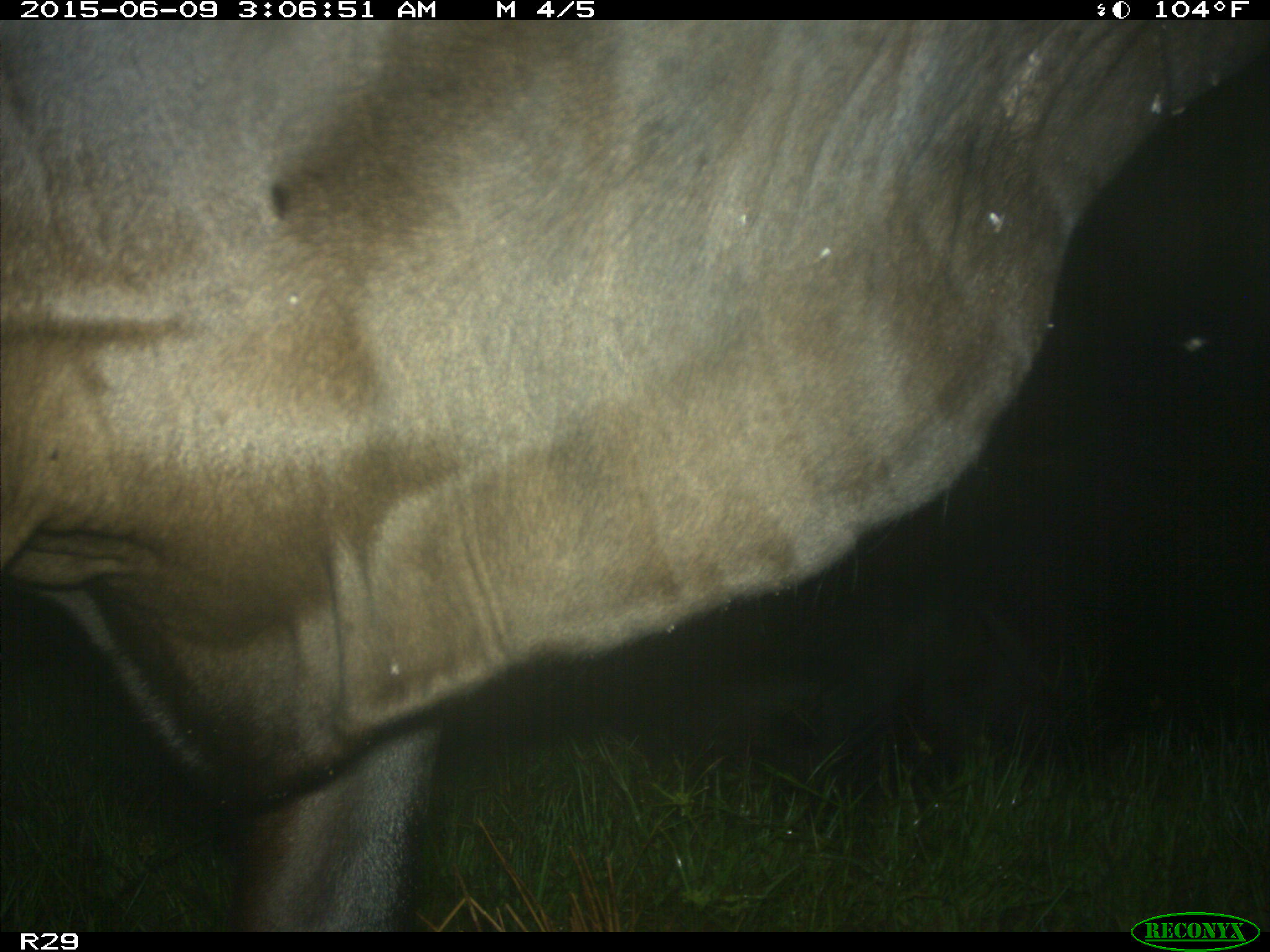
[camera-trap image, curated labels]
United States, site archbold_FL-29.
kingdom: Animalia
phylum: Chordata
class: Mammalia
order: Artiodactyla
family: Bovidae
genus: Bos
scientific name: Bos taurus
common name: domestic cow